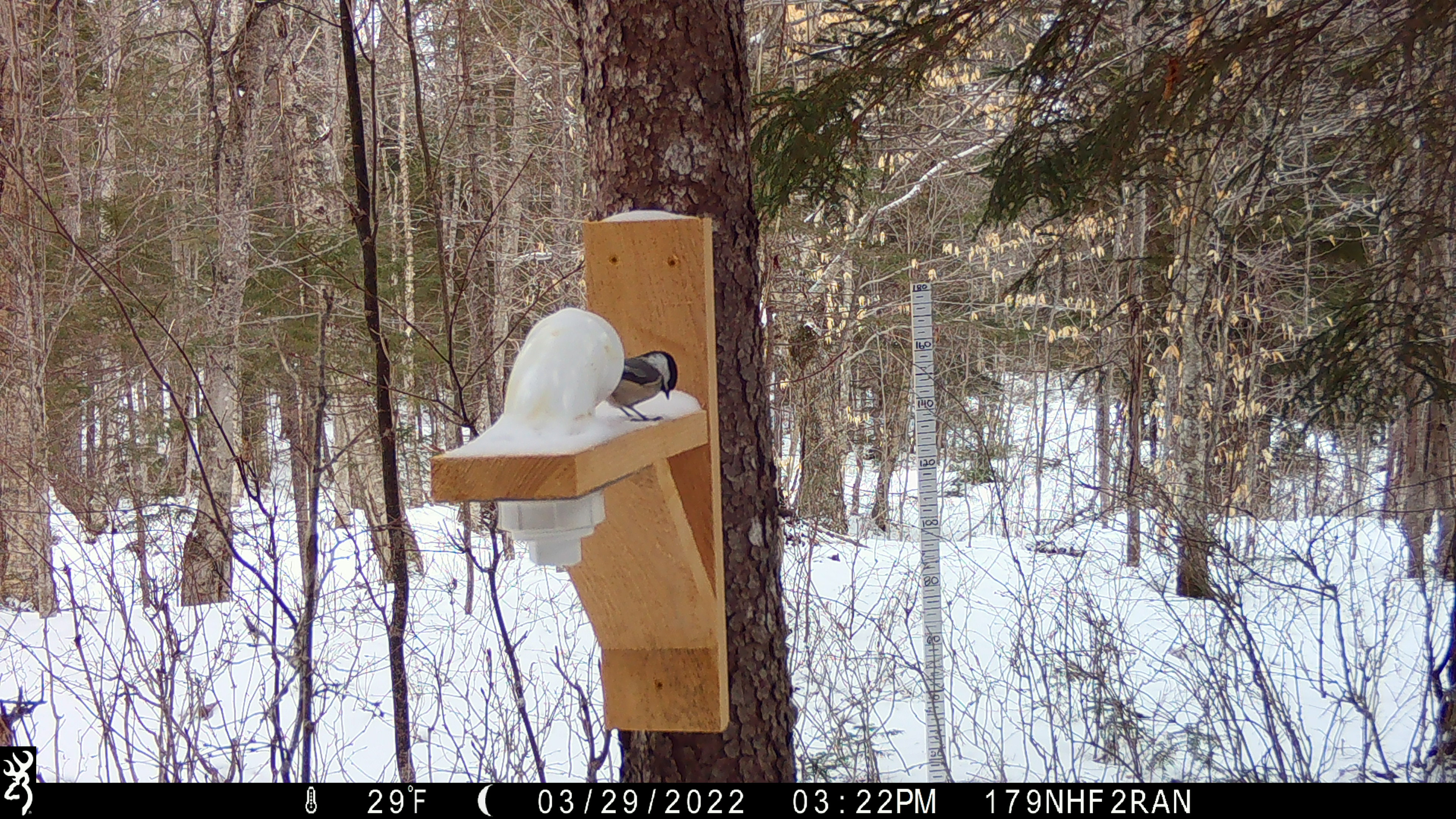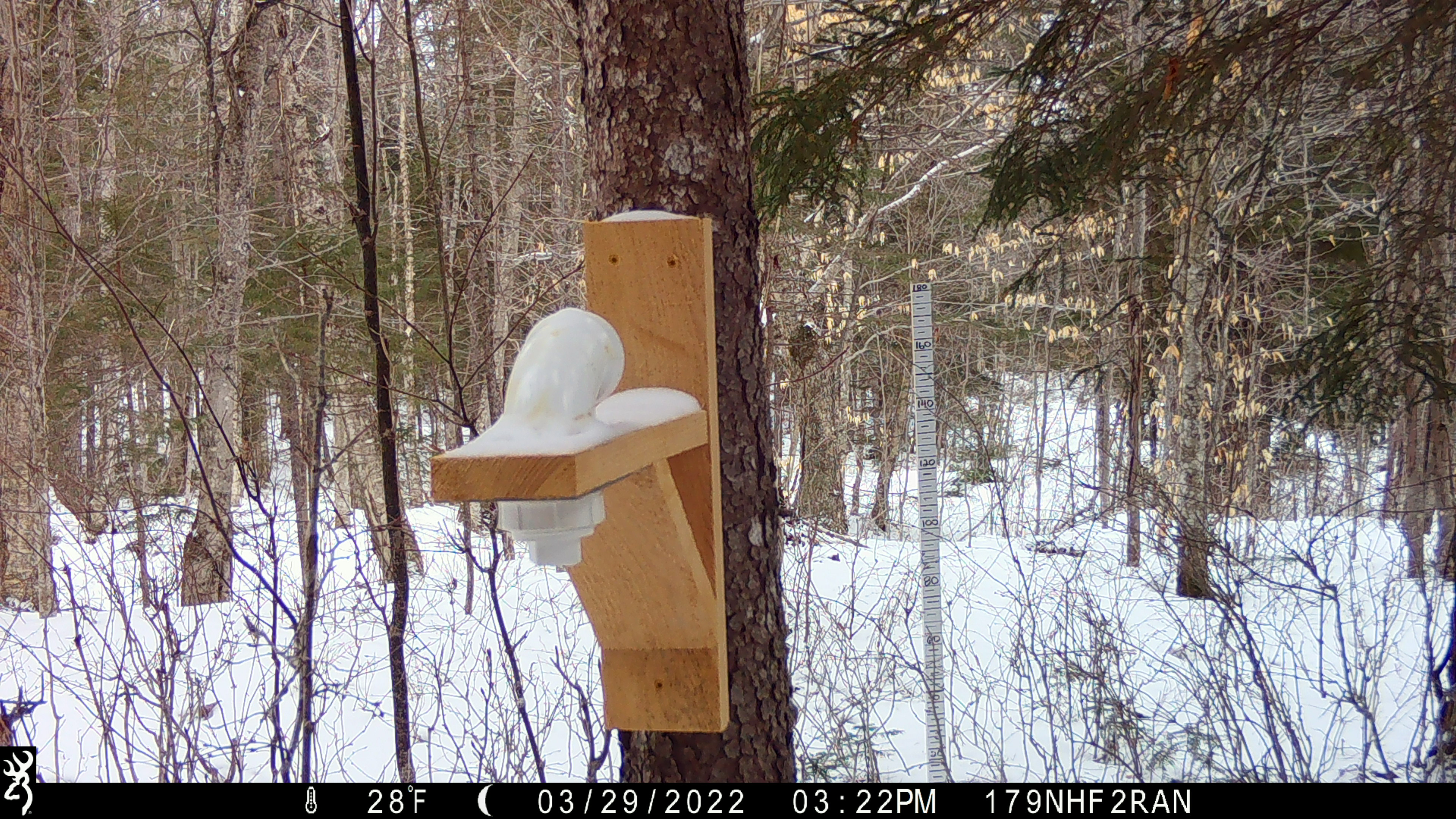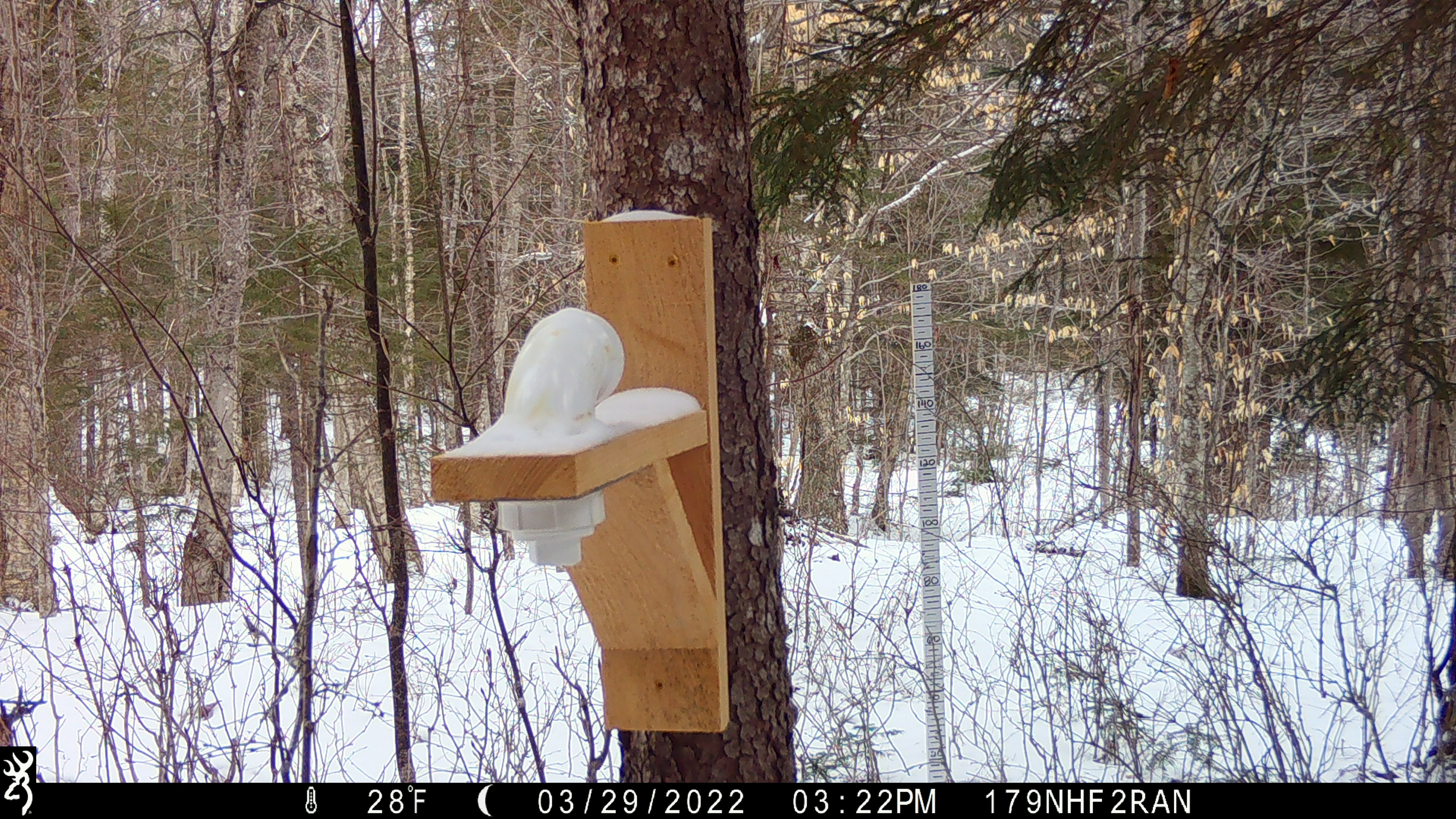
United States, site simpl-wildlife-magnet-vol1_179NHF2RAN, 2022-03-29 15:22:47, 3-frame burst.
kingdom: Animalia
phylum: Chordata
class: Aves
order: Passeriformes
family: Paridae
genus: Poecile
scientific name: Poecile atricapillus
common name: black-capped chickadee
Black-capped chickadee (Poecile atricapillus).